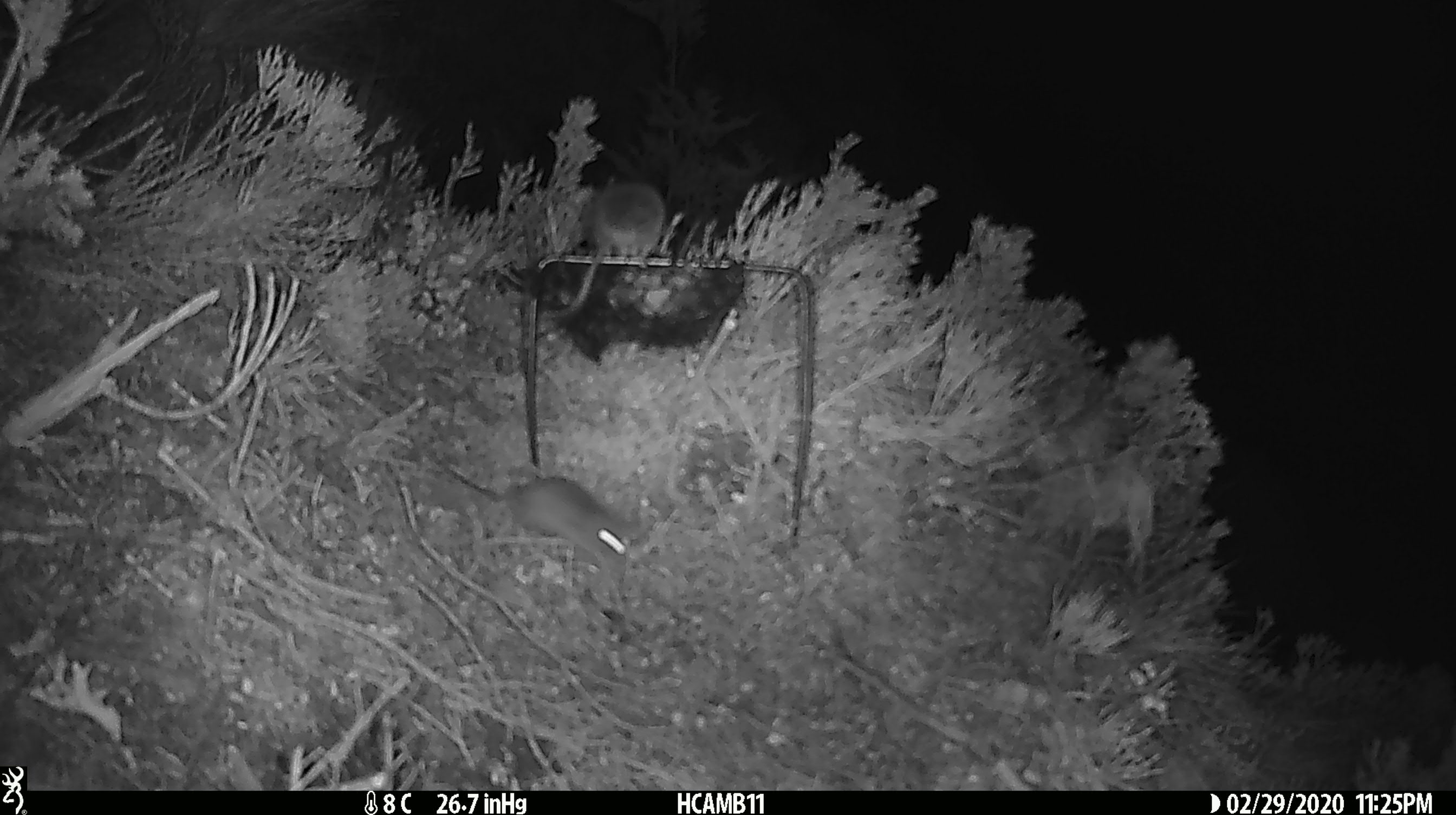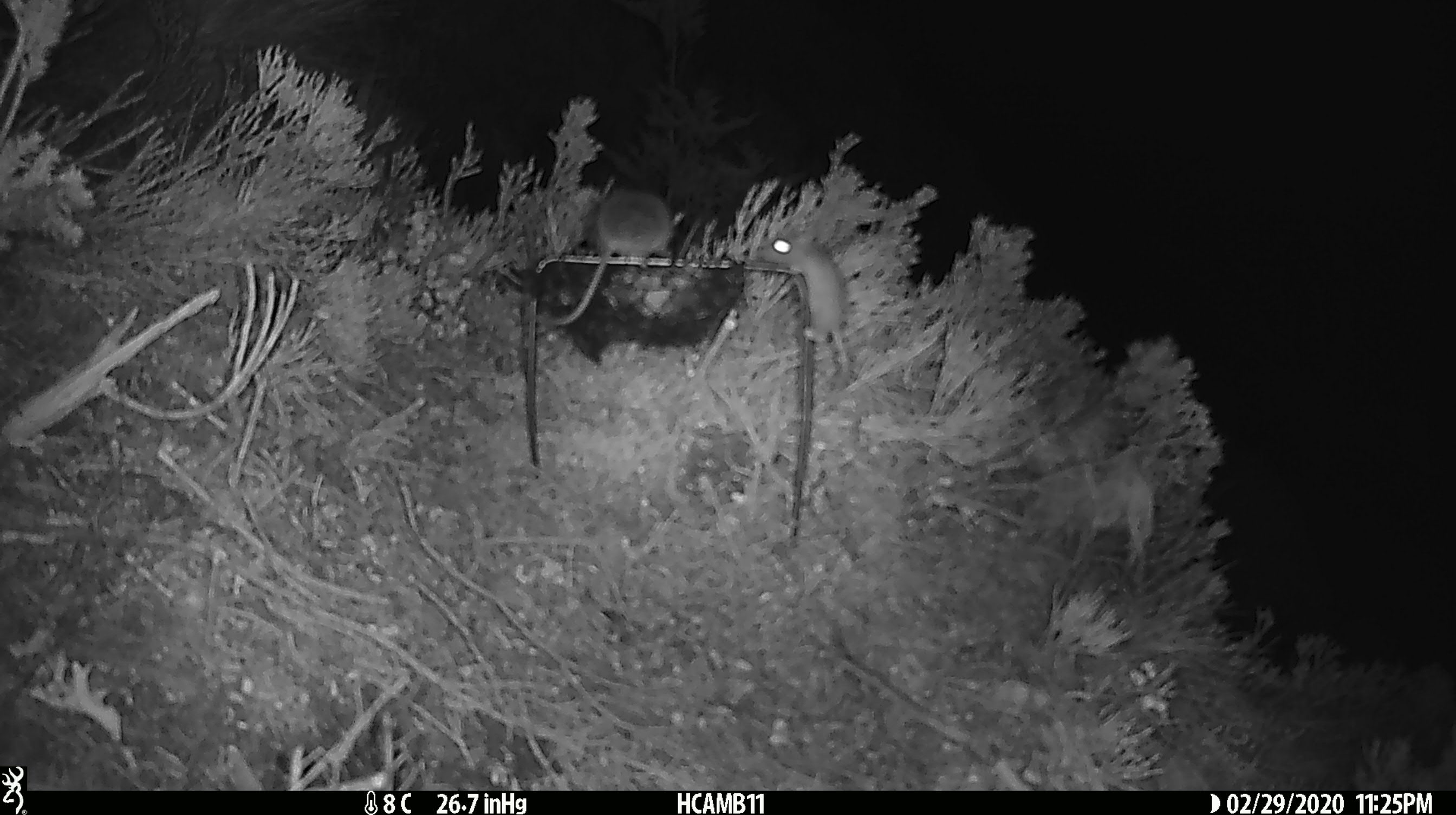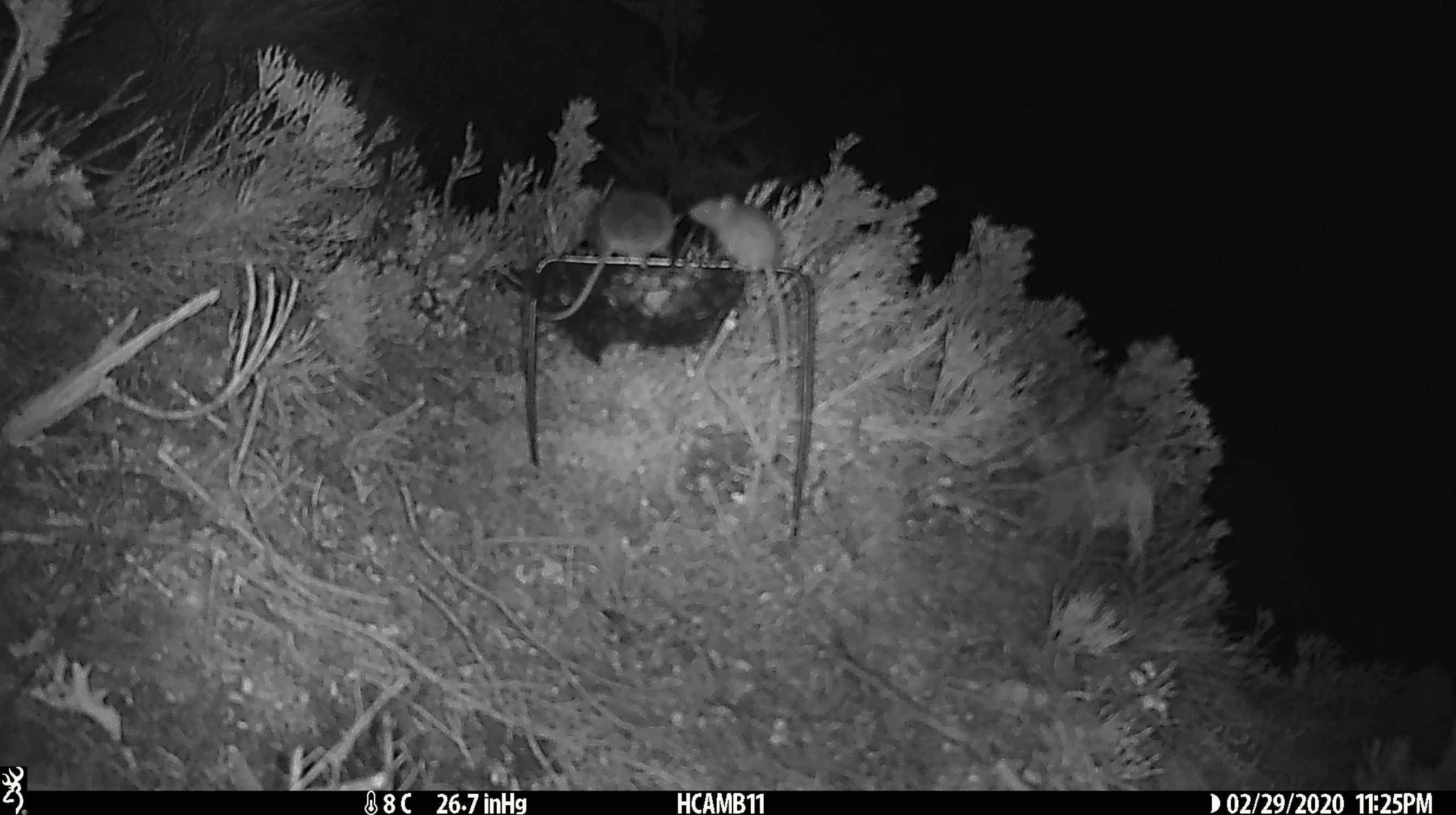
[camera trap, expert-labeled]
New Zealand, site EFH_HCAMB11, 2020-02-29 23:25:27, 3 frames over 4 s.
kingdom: Animalia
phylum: Chordata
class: Mammalia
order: Rodentia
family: Muridae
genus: Mus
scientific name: Mus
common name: mouse